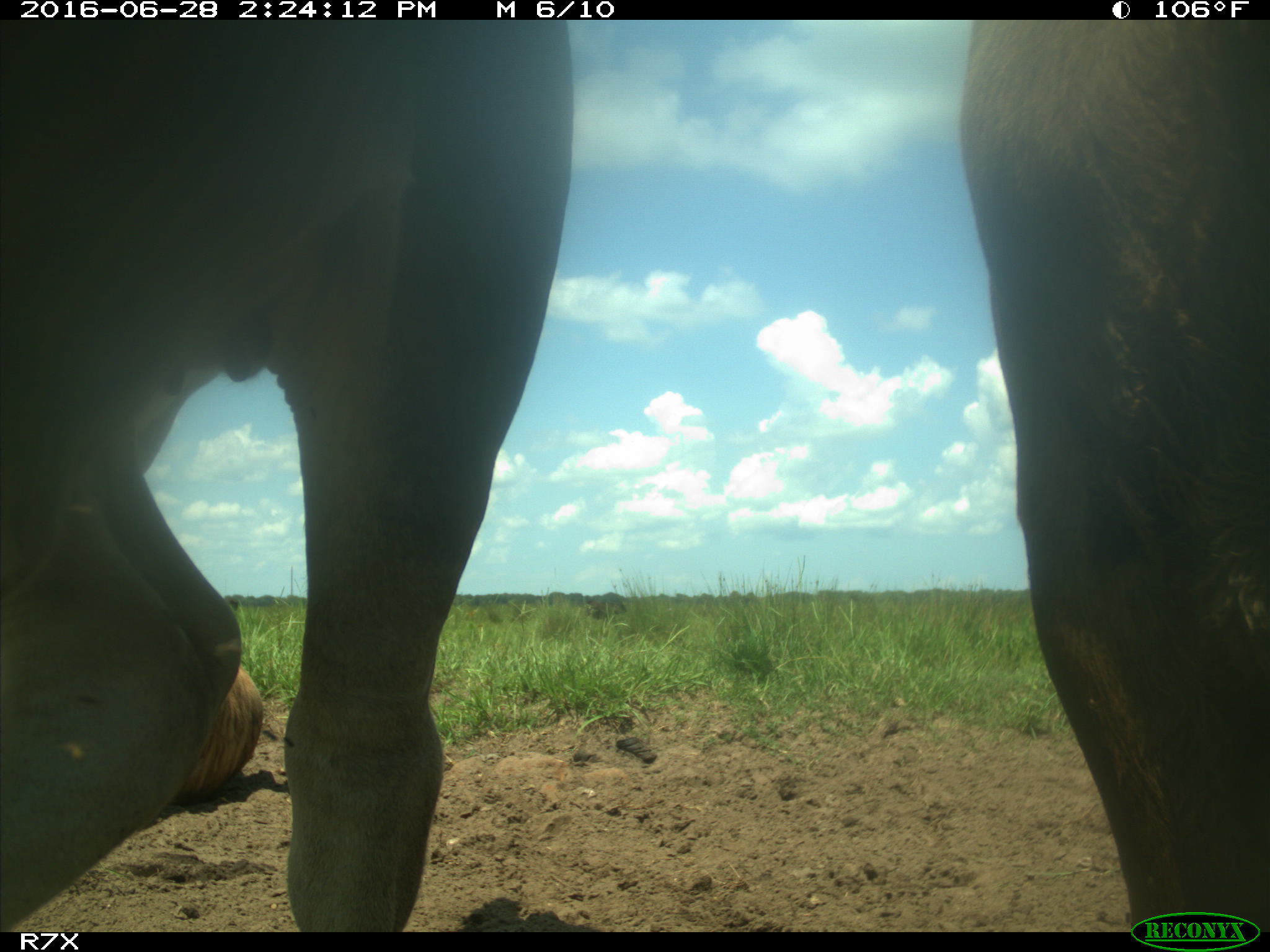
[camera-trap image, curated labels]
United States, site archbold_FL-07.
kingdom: Animalia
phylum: Chordata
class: Mammalia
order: Artiodactyla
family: Bovidae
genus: Bos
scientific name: Bos taurus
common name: domestic cow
Bos taurus (domestic cow).